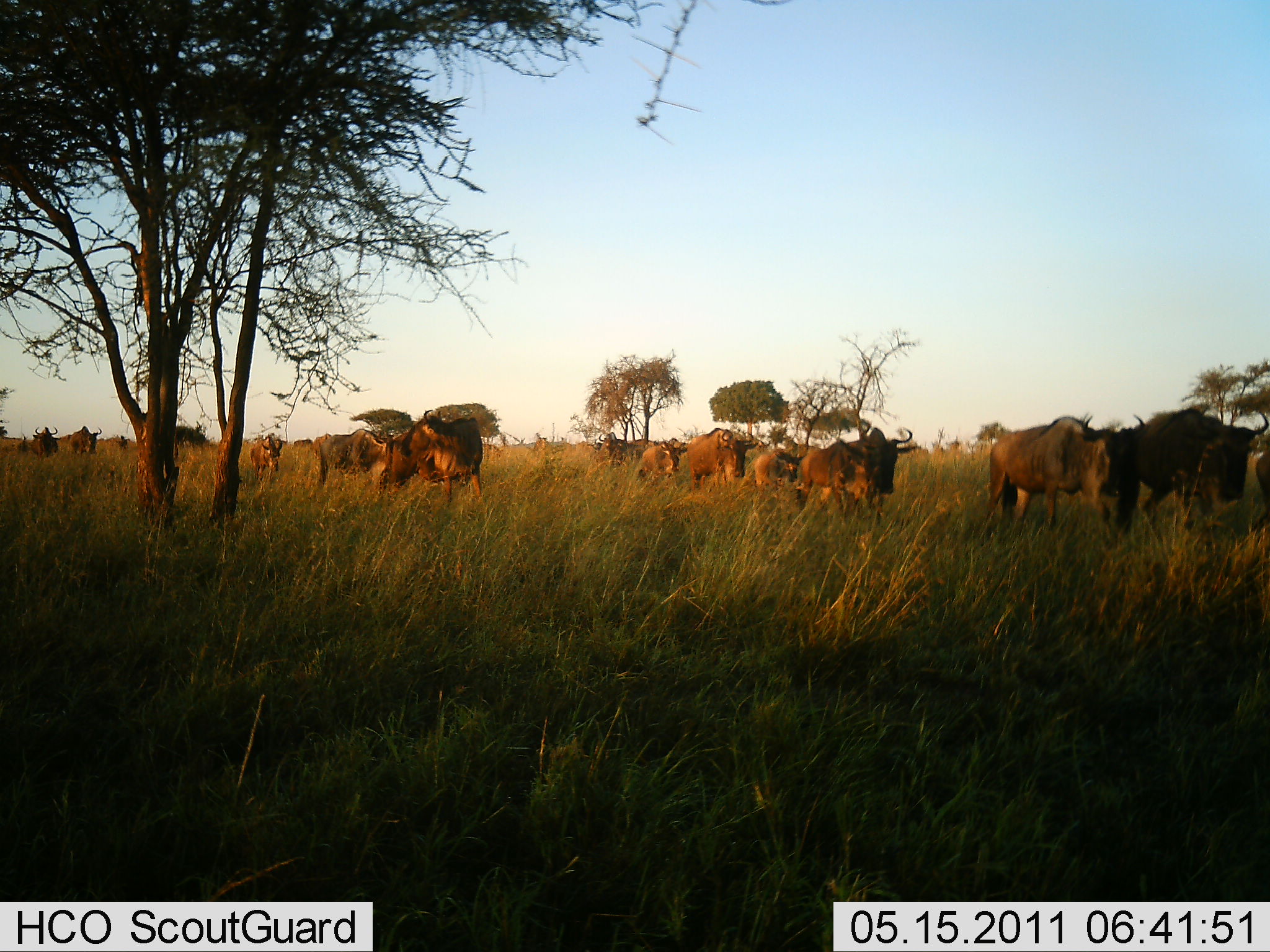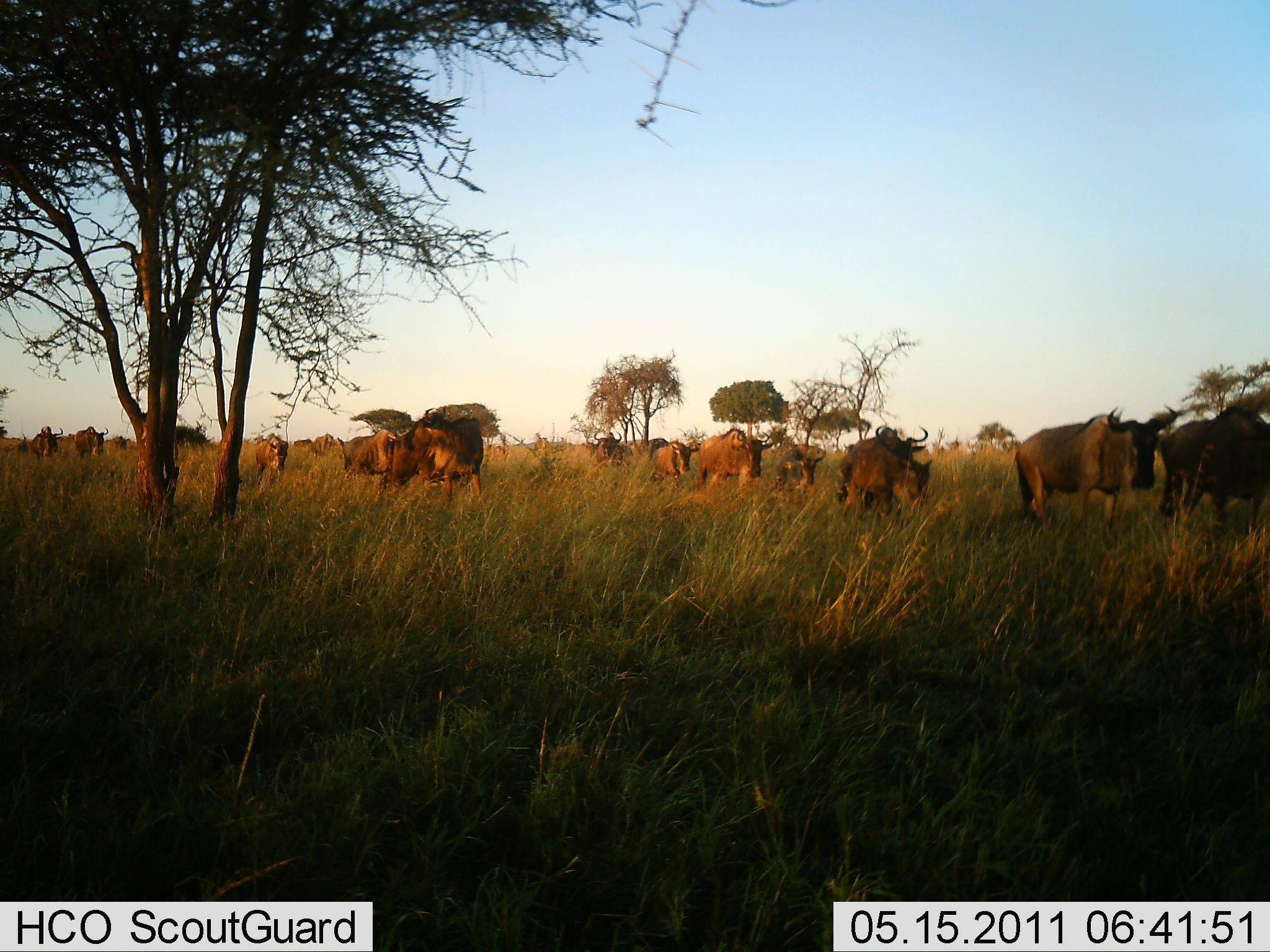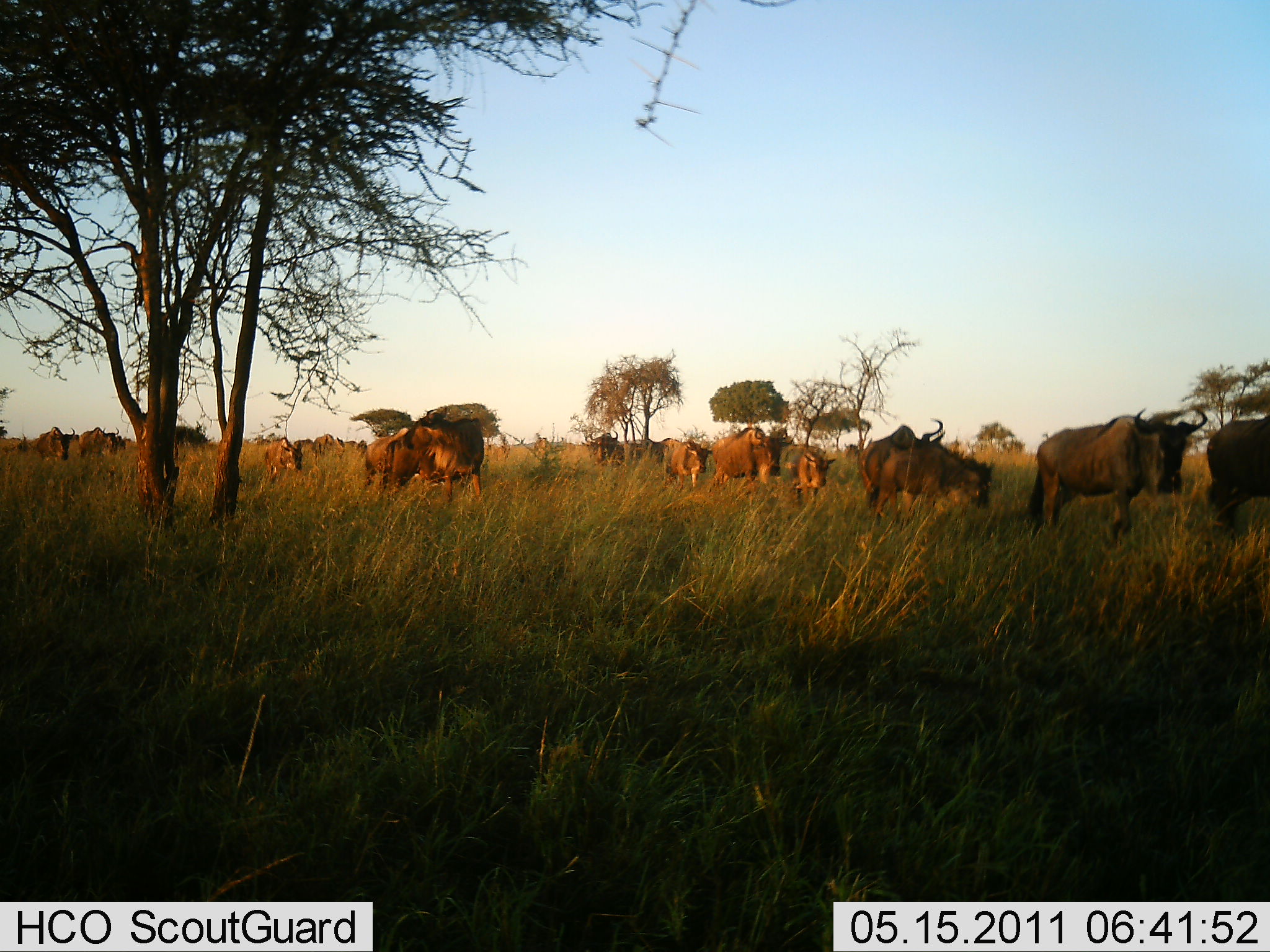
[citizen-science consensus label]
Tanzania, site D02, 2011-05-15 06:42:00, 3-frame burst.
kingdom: Animalia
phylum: Chordata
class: Mammalia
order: Artiodactyla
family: Bovidae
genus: Connochaetes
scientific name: Connochaetes taurinus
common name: blue wildebeest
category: wildebeest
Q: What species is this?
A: Wildebeest (blue wildebeest) (Connochaetes taurinus).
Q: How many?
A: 11-50.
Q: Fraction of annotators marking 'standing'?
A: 17%.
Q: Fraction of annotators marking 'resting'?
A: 0%.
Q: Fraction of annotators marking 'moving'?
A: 92%.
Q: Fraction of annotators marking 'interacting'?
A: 8%.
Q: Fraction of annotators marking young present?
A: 8%.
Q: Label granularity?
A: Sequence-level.